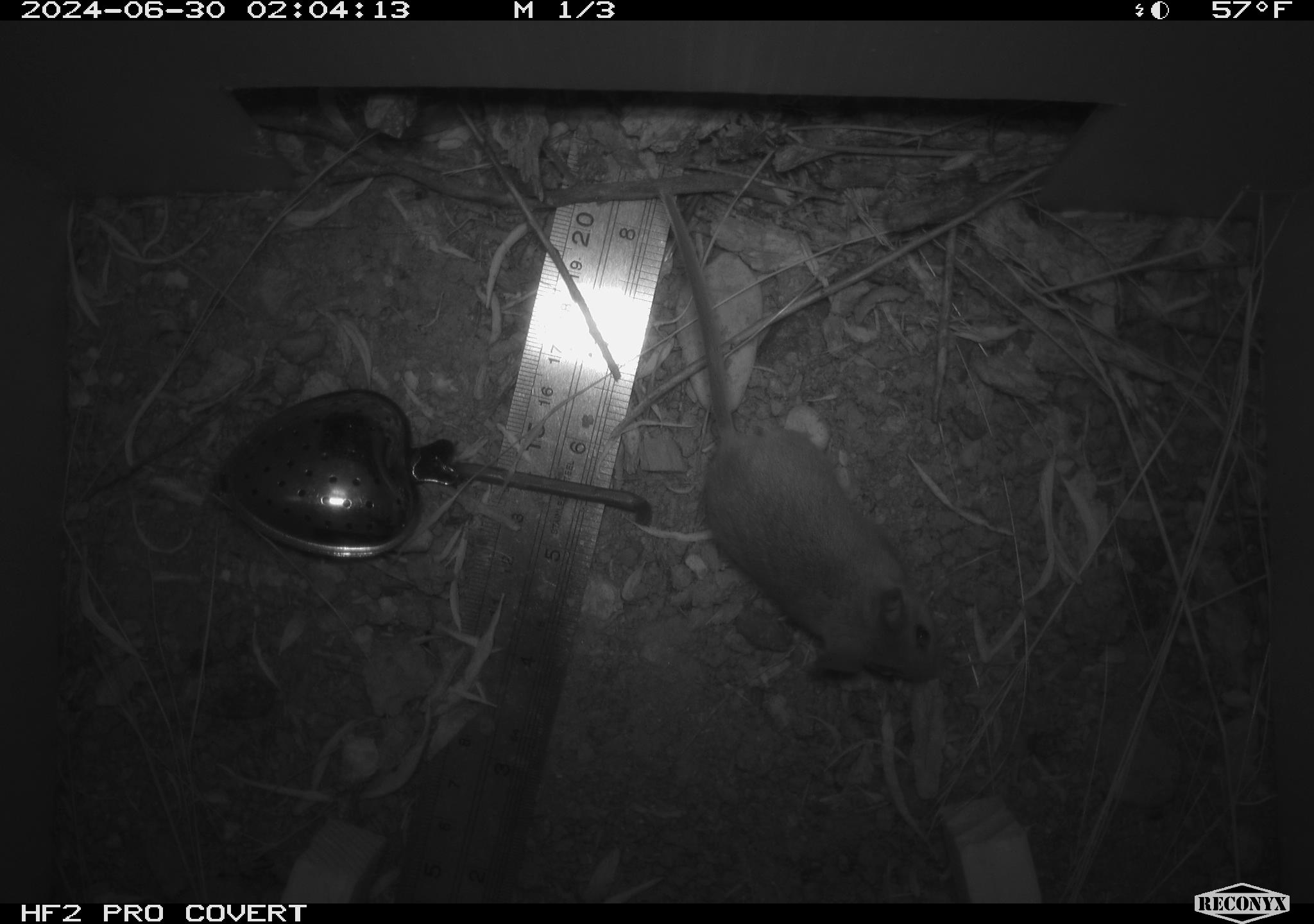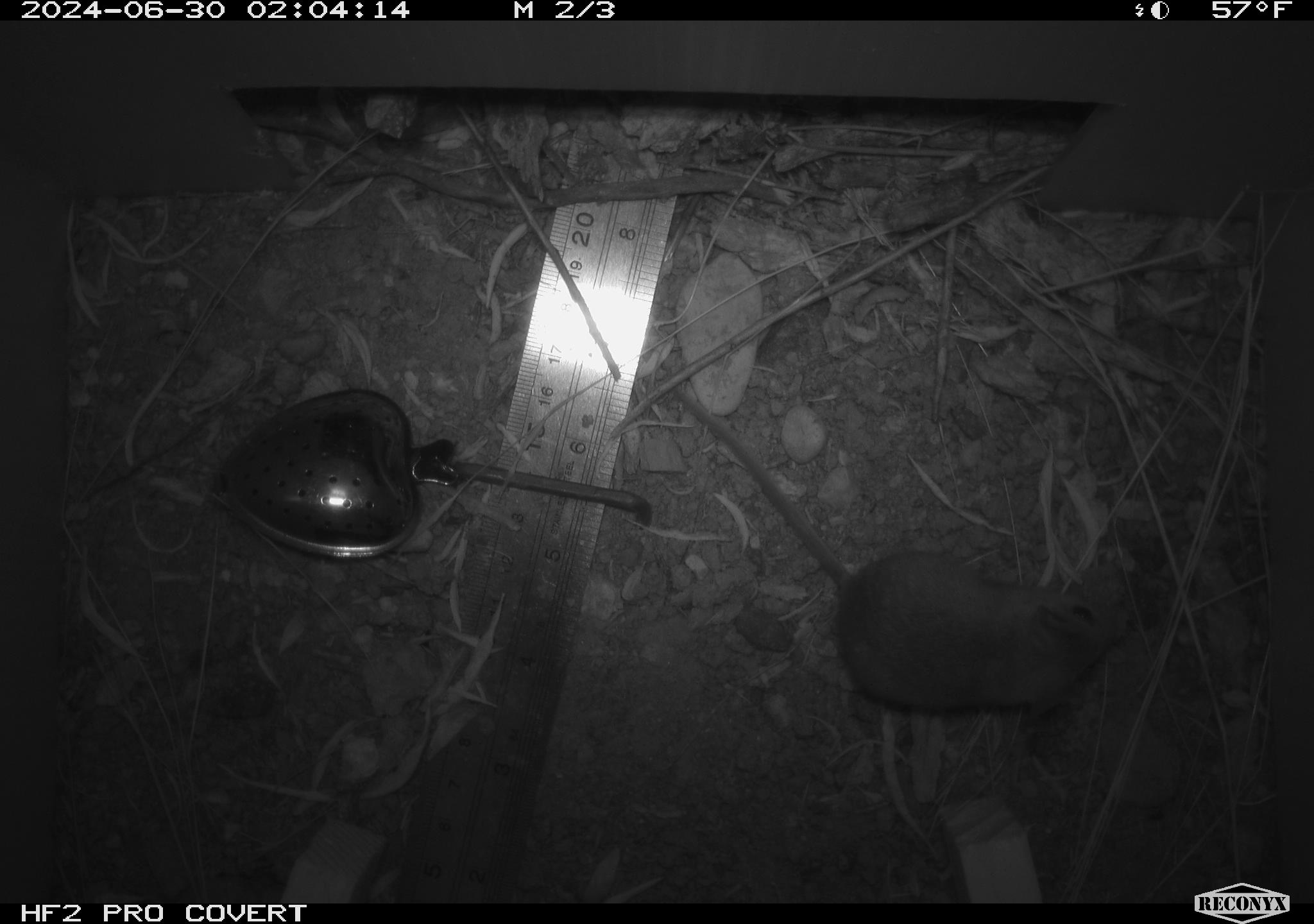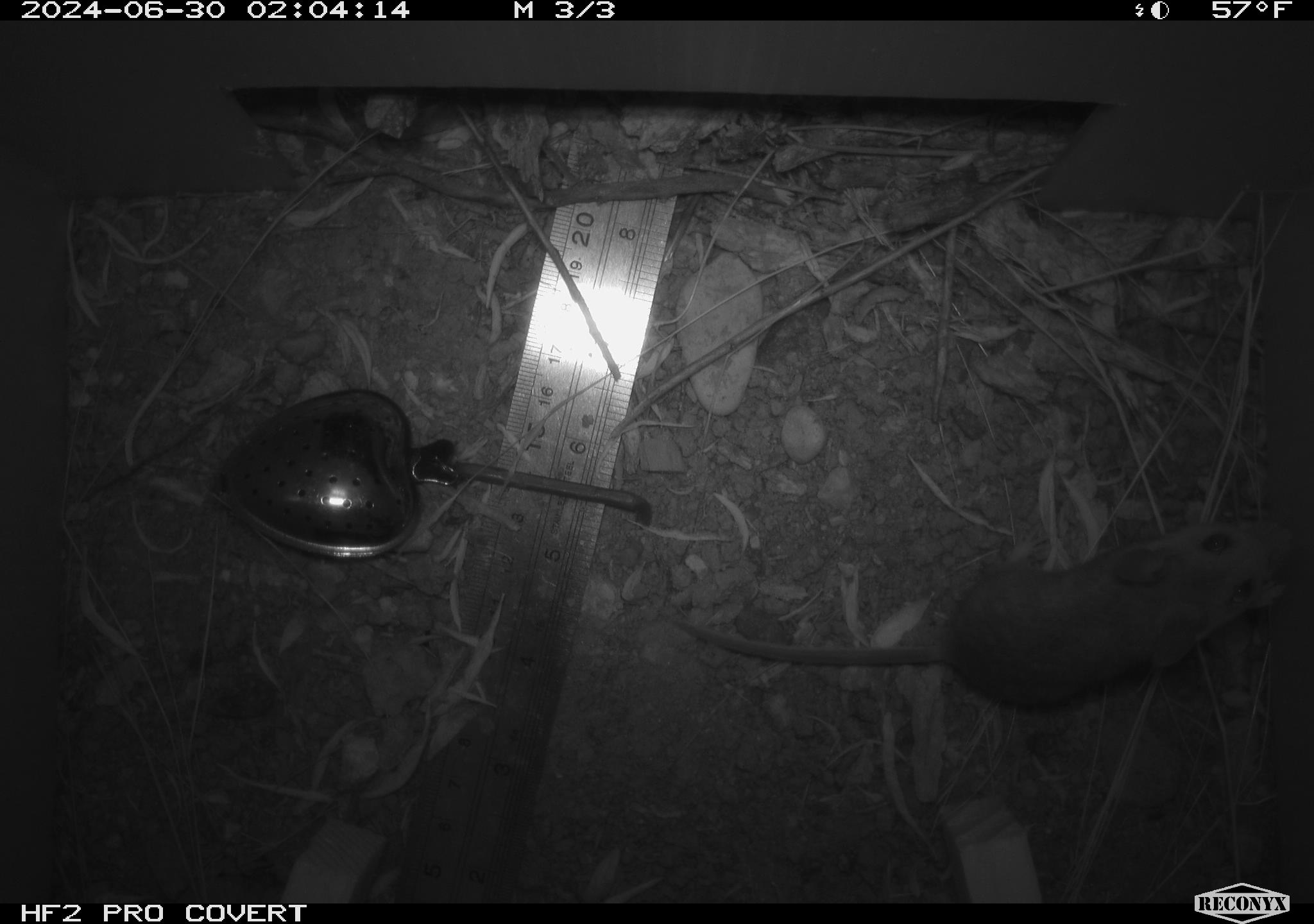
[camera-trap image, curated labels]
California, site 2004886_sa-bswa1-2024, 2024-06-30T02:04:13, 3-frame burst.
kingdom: Animalia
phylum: Chordata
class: Mammalia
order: Rodentia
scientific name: Rodentia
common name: mouse species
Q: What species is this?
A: Mouse species (Rodentia).